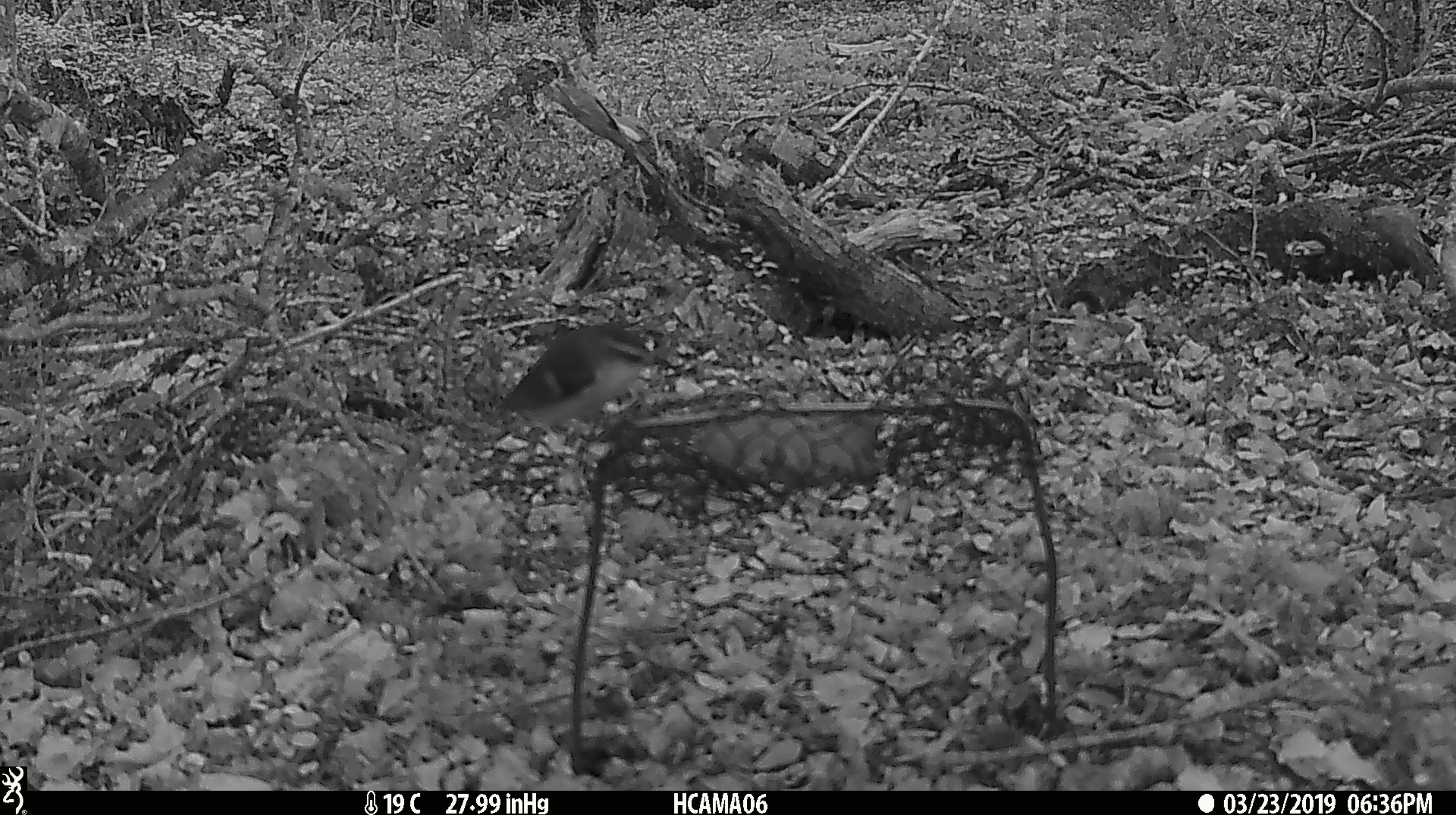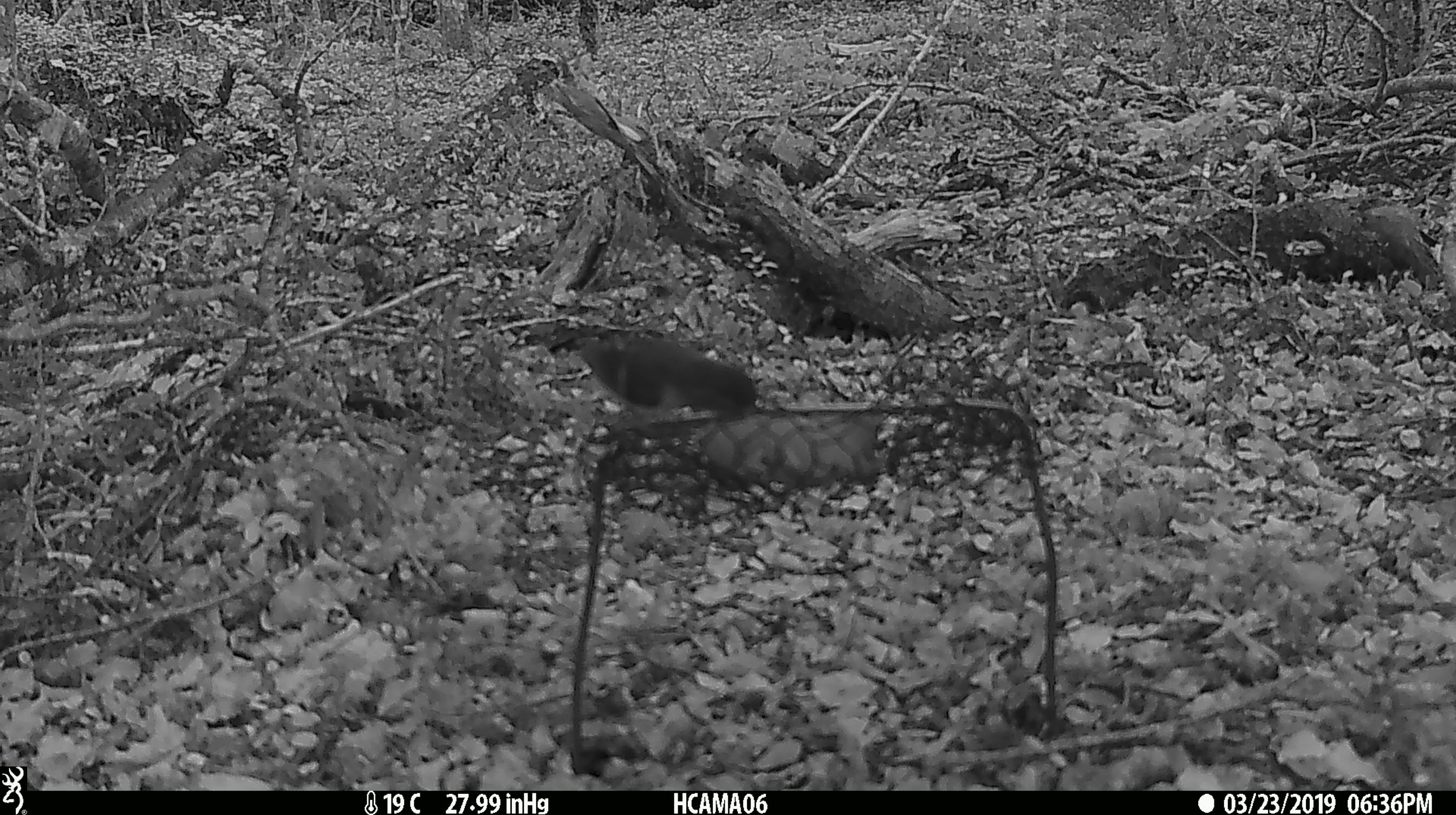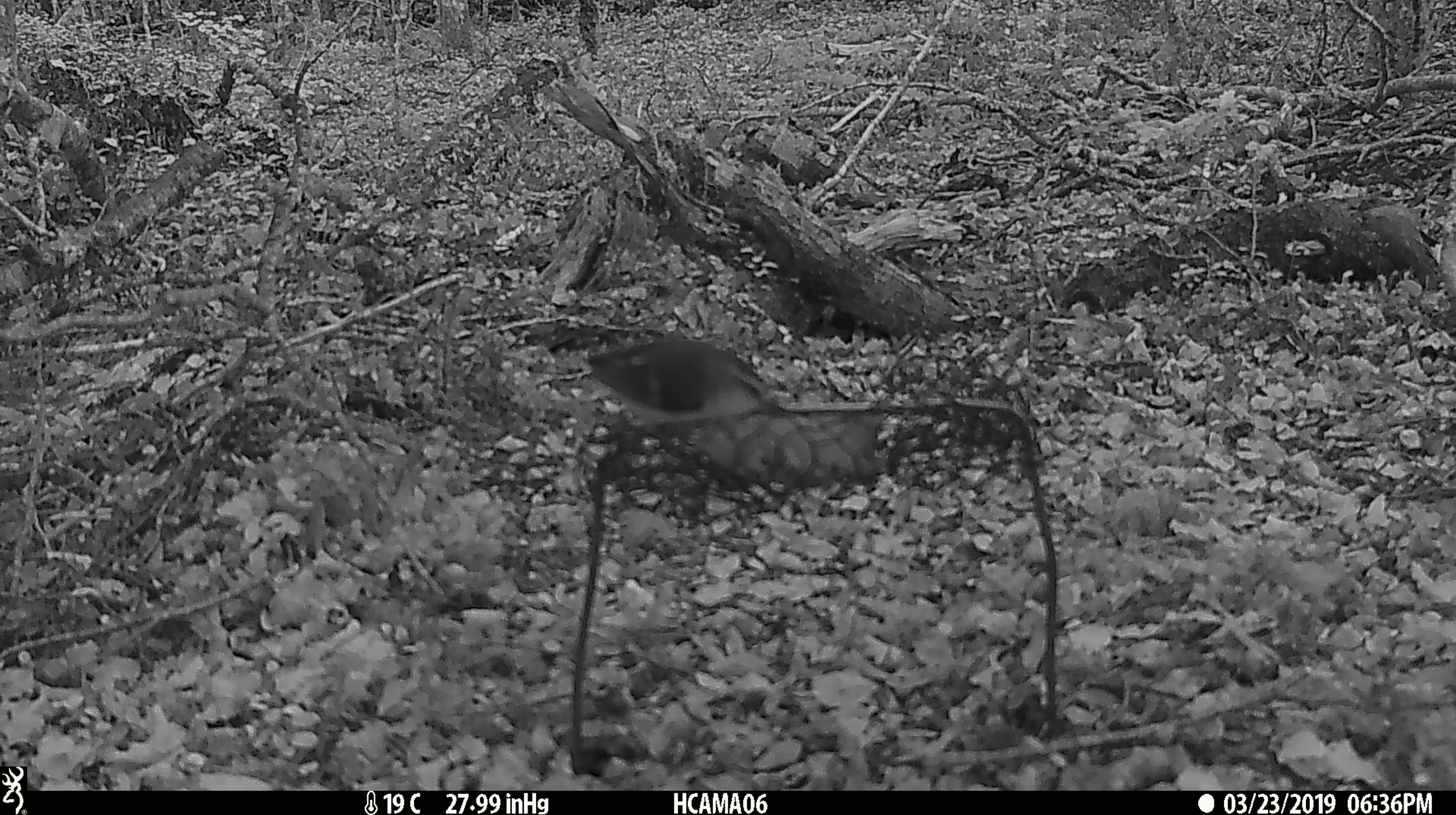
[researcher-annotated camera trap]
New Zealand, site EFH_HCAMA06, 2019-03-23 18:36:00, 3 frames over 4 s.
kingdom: Animalia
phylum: Chordata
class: Aves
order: Passeriformes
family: Acanthisittidae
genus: Acanthisitta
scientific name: Acanthisitta chloris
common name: rifleman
Rifleman (Acanthisitta chloris).